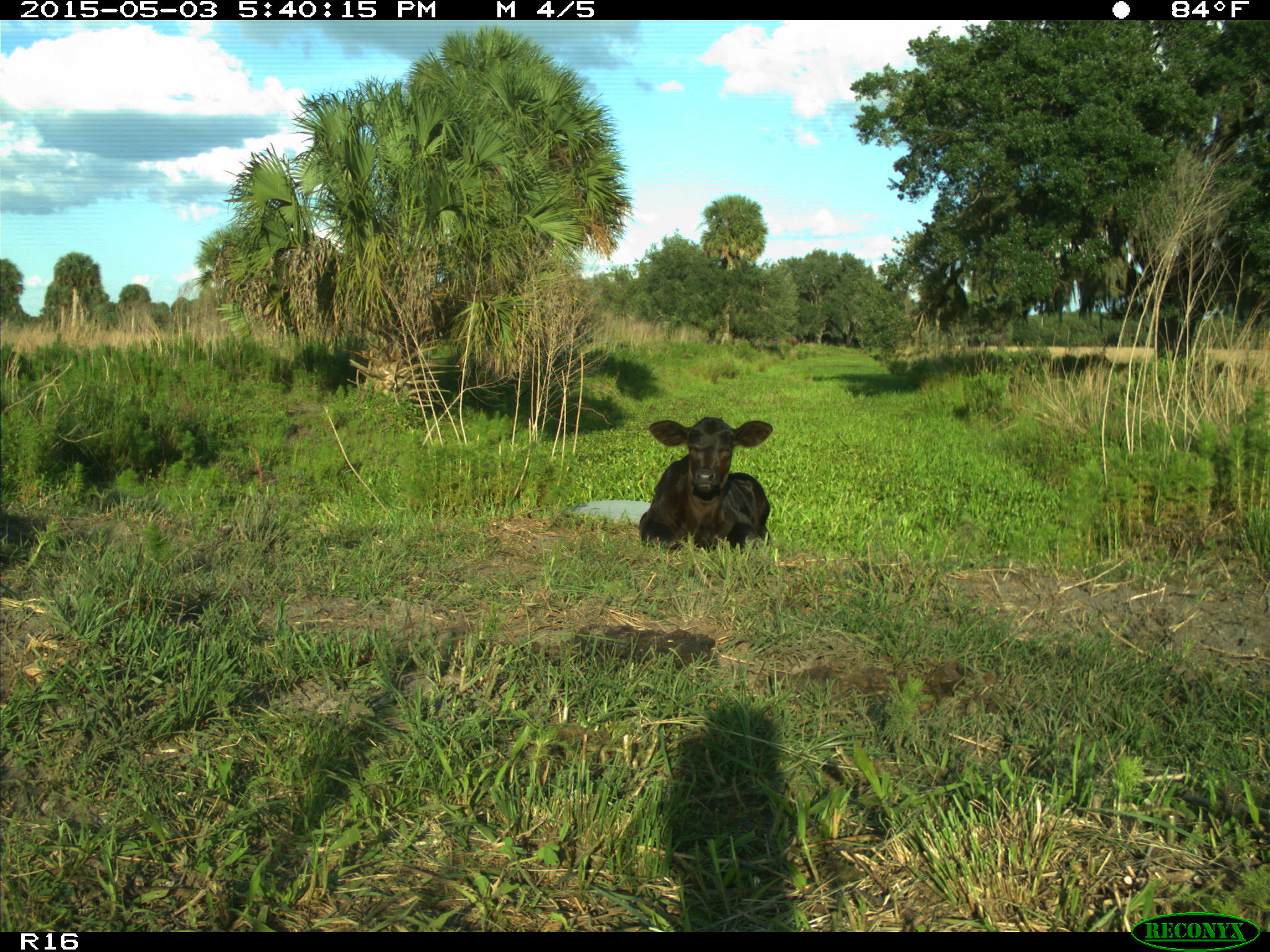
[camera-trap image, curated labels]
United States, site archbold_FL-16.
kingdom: Animalia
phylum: Chordata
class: Mammalia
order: Artiodactyla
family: Bovidae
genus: Bos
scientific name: Bos taurus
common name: domestic cow